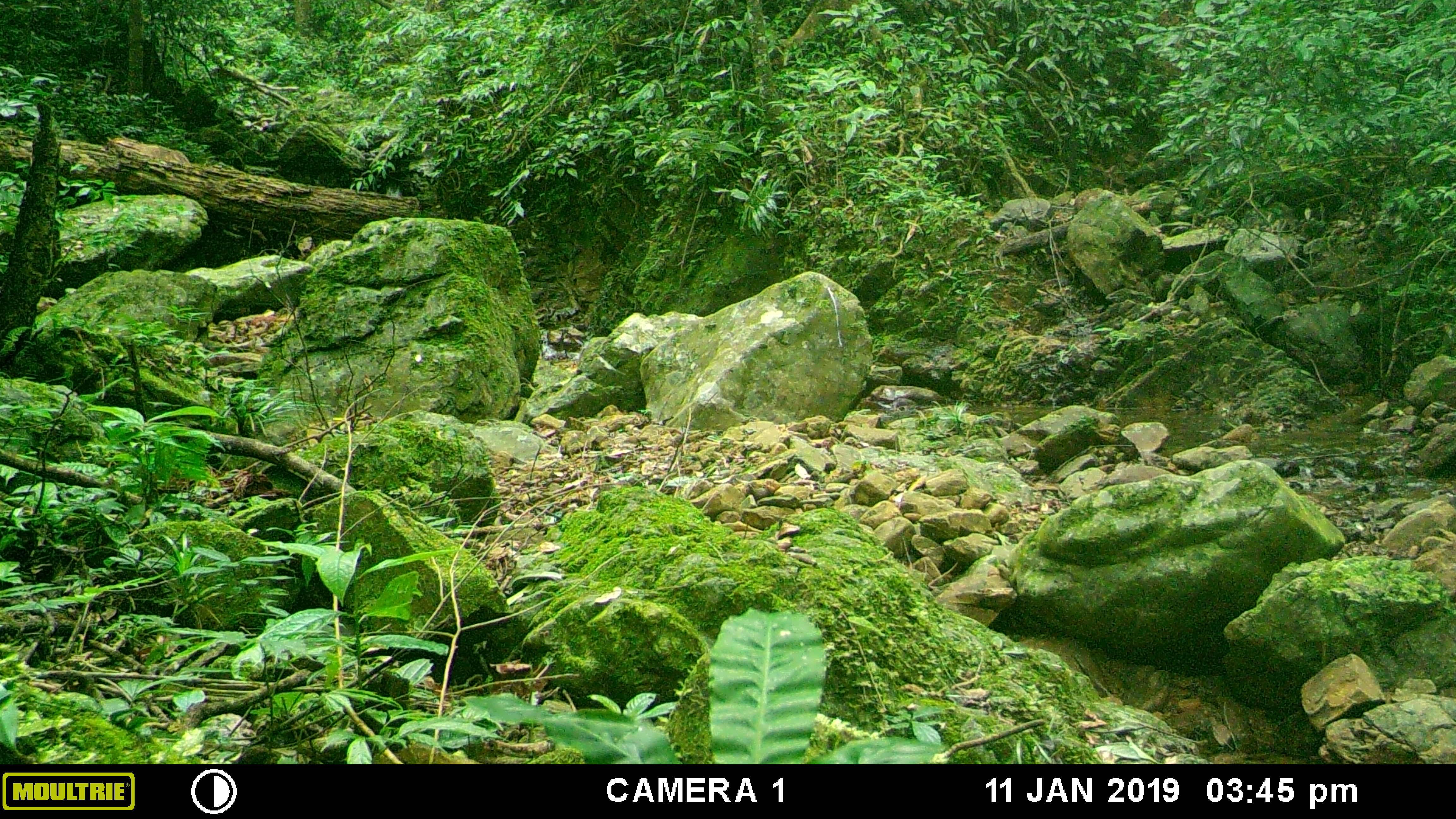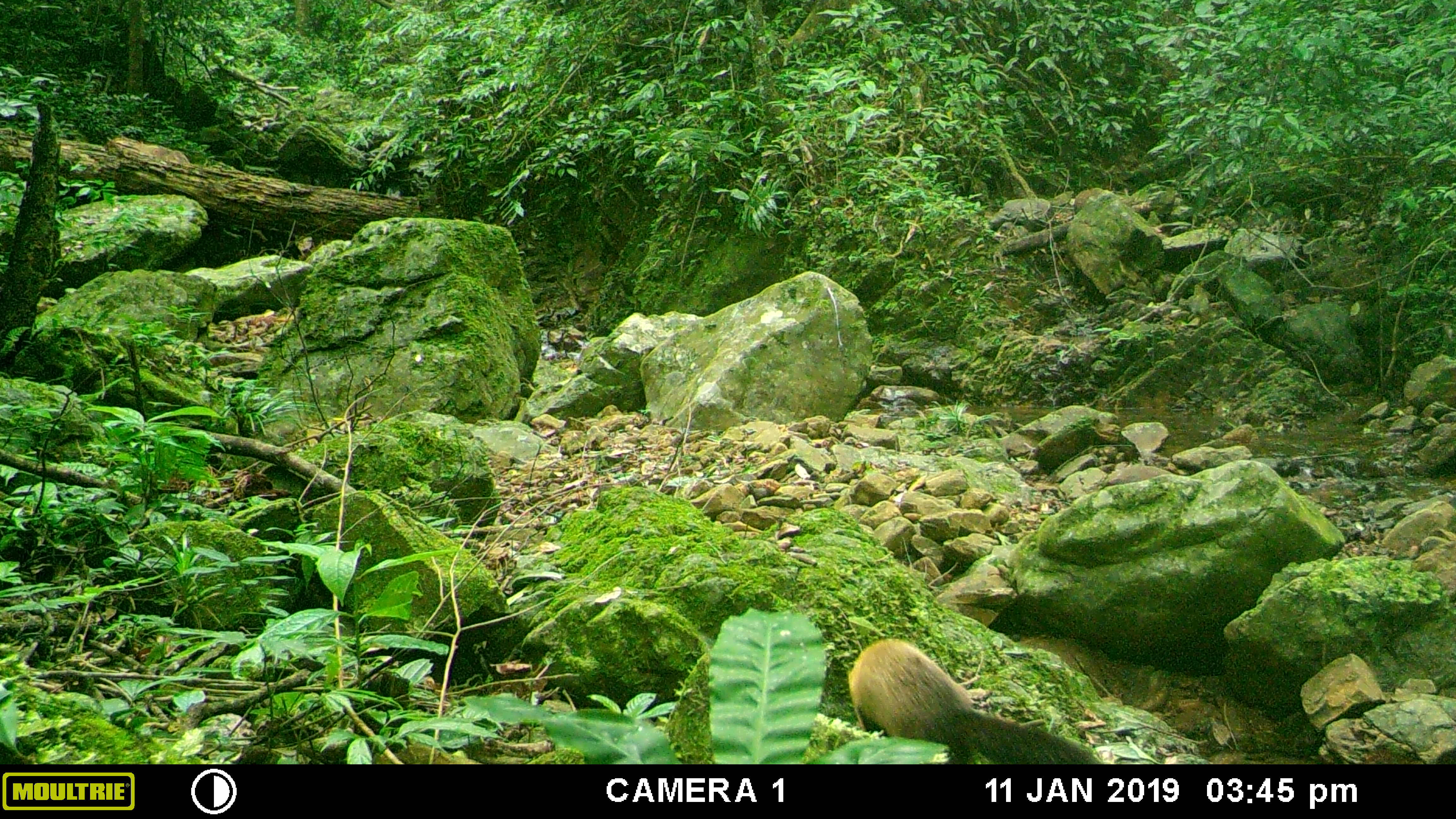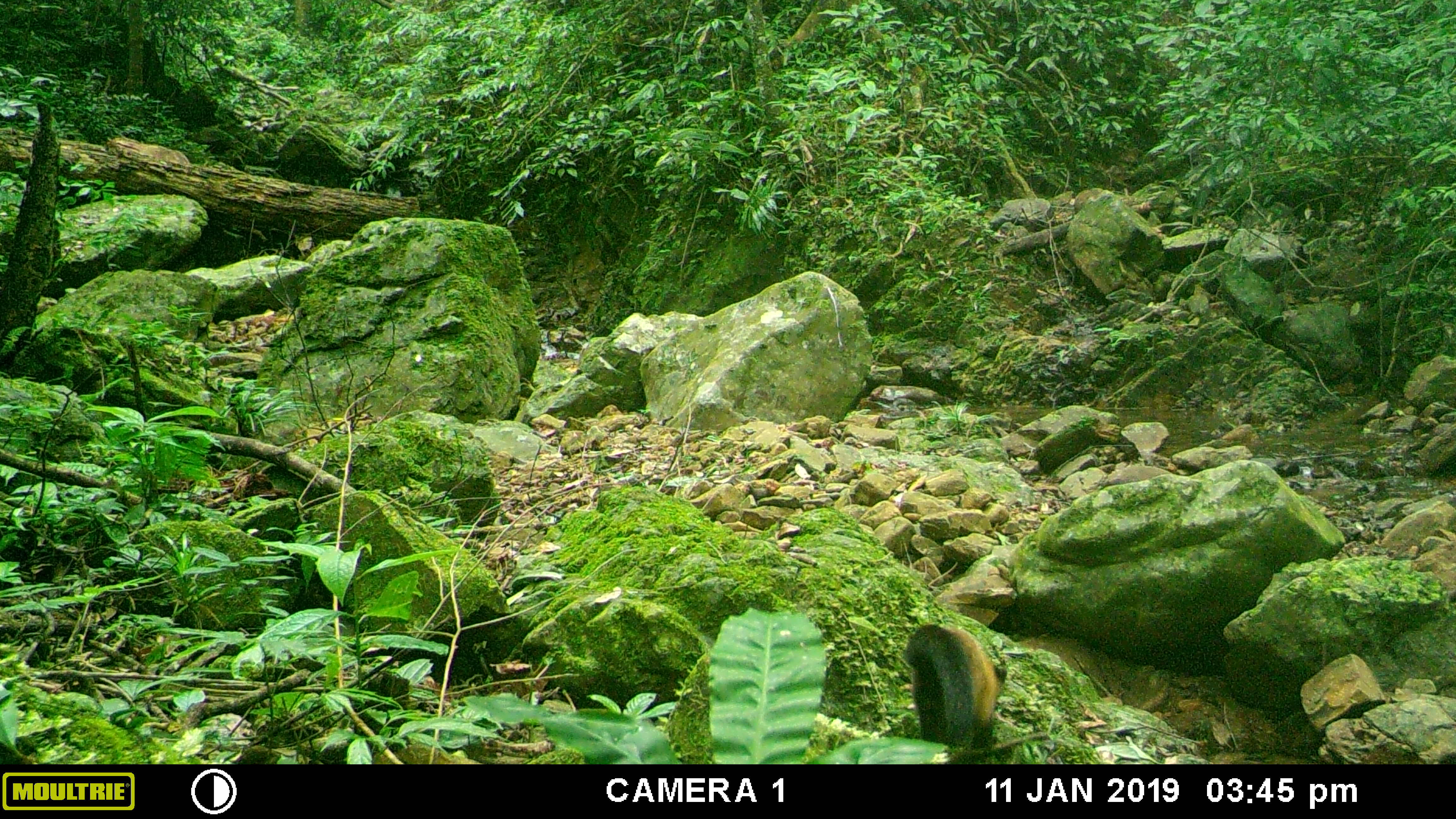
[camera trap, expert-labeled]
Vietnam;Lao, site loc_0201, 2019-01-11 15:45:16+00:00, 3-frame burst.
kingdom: Animalia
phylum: Chordata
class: Mammalia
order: Carnivora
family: Mustelidae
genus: Martes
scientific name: Martes flavigula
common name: yellow-throated marten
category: yellow throated marten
Yellow throated marten (yellow-throated marten) (Martes flavigula). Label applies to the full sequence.